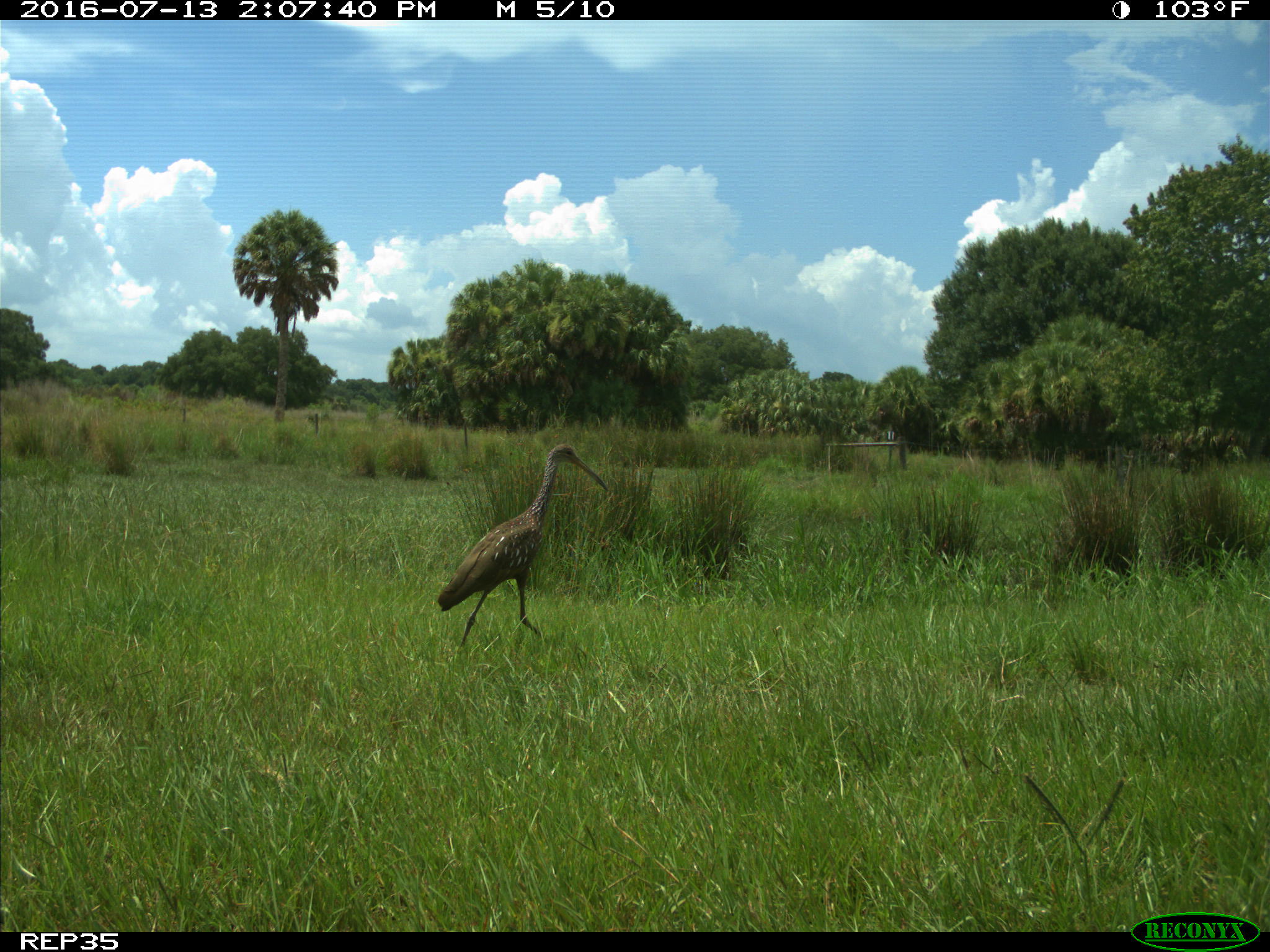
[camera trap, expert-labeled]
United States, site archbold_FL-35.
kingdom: Animalia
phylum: Chordata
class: Aves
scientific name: Aves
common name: birds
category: unidentified bird